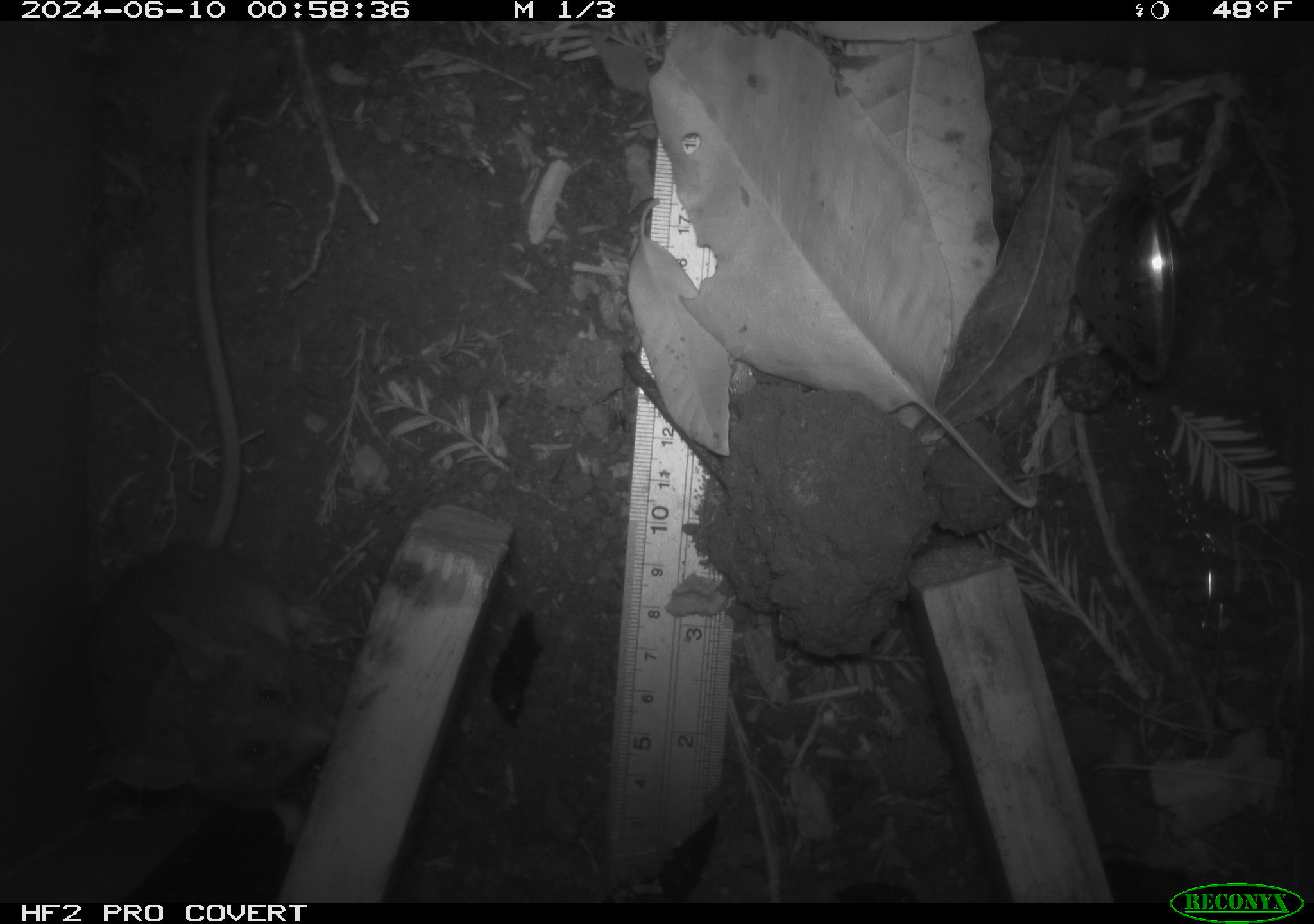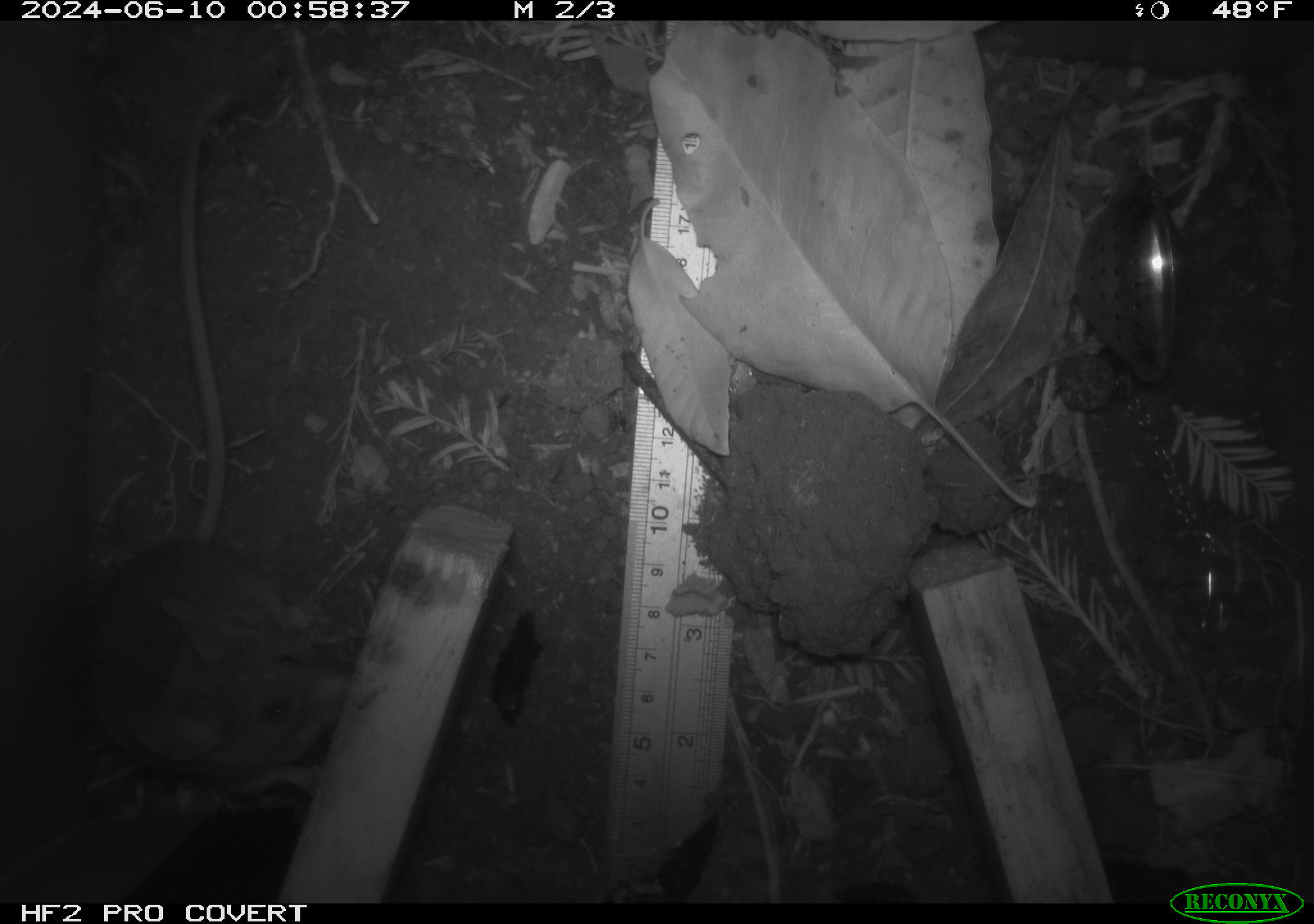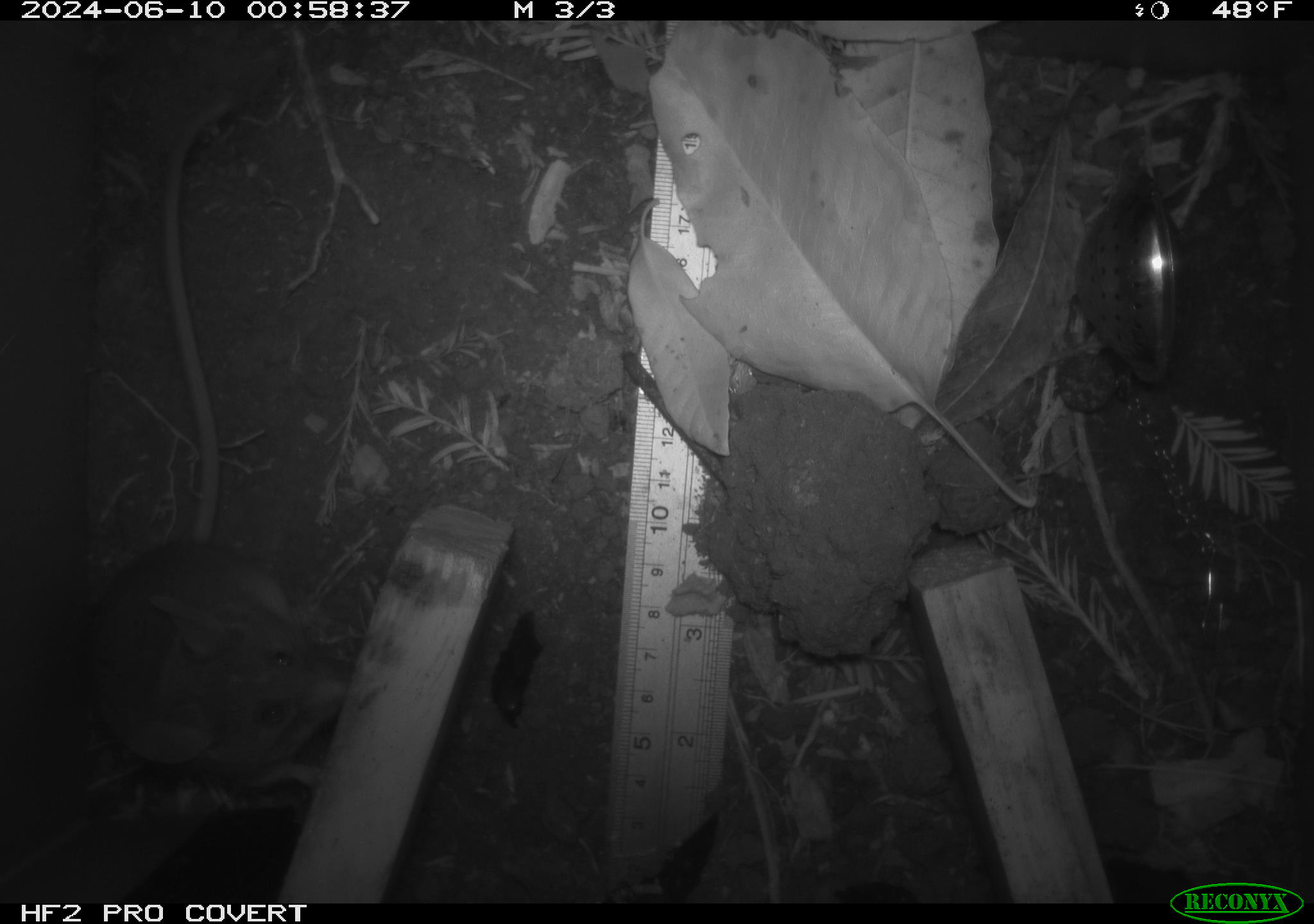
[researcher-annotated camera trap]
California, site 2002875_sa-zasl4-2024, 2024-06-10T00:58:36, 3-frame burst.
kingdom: Animalia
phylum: Chordata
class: Mammalia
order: Rodentia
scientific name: Rodentia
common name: rodent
Rodent (Rodentia).